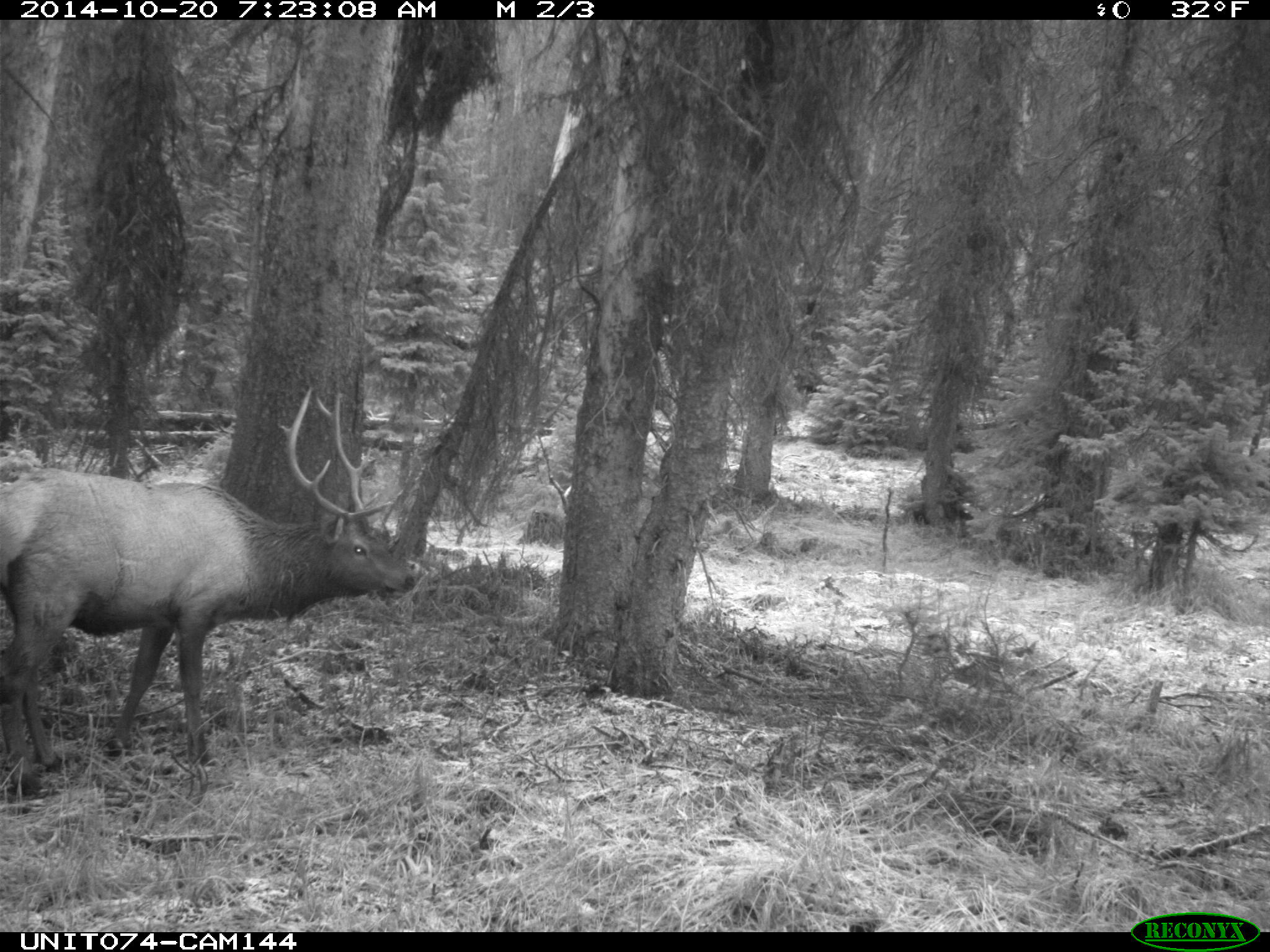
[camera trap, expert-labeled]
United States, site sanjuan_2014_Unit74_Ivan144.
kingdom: Animalia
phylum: Chordata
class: Mammalia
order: Artiodactyla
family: Cervidae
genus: Cervus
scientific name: Cervus elaphus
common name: red deer